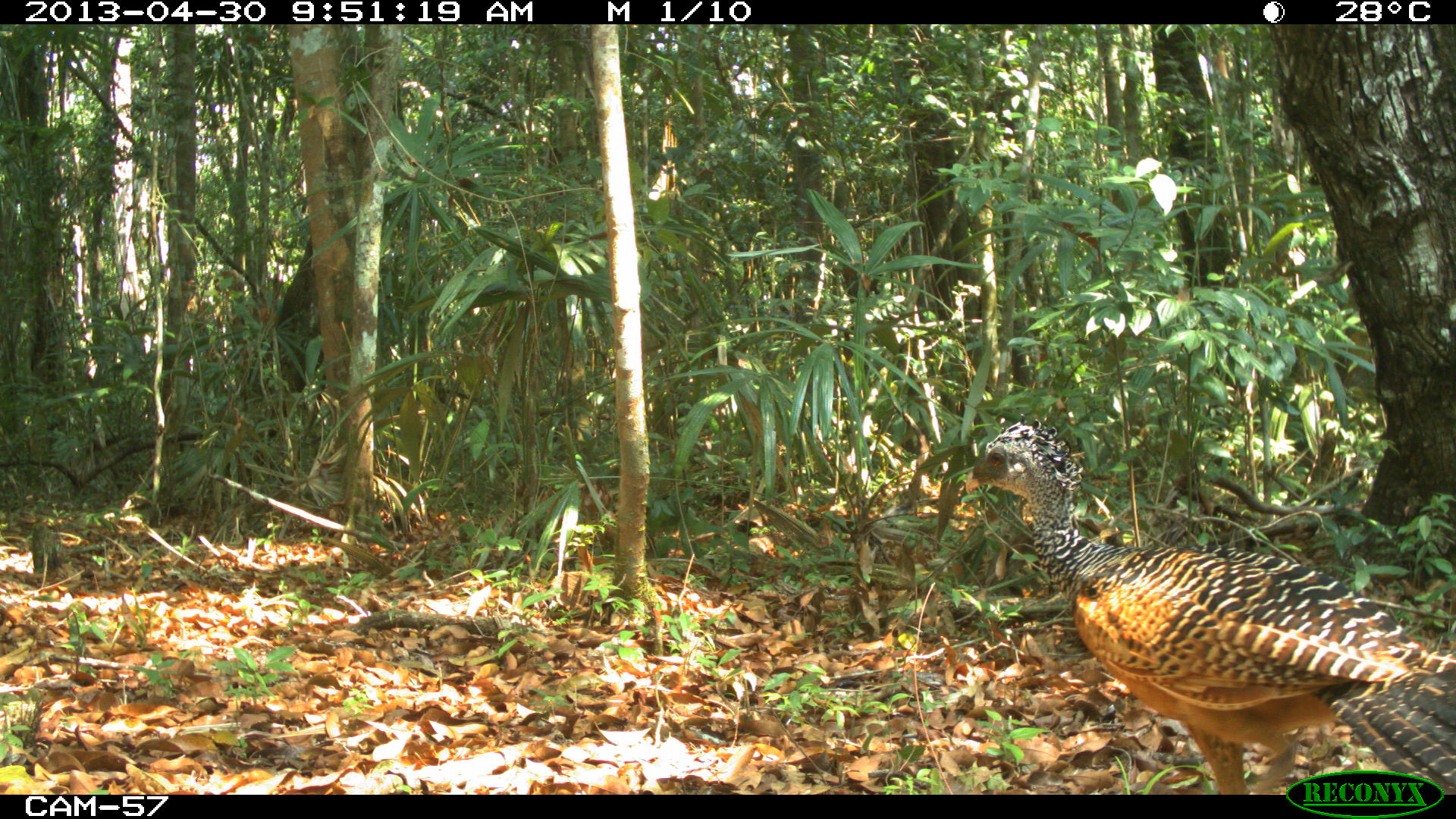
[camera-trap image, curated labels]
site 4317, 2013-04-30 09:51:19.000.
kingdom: Animalia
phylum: Chordata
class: Aves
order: Galliformes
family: Cracidae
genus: Crax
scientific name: Crax rubra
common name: great curassow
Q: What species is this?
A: Crax rubra (great curassow).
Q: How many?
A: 2.